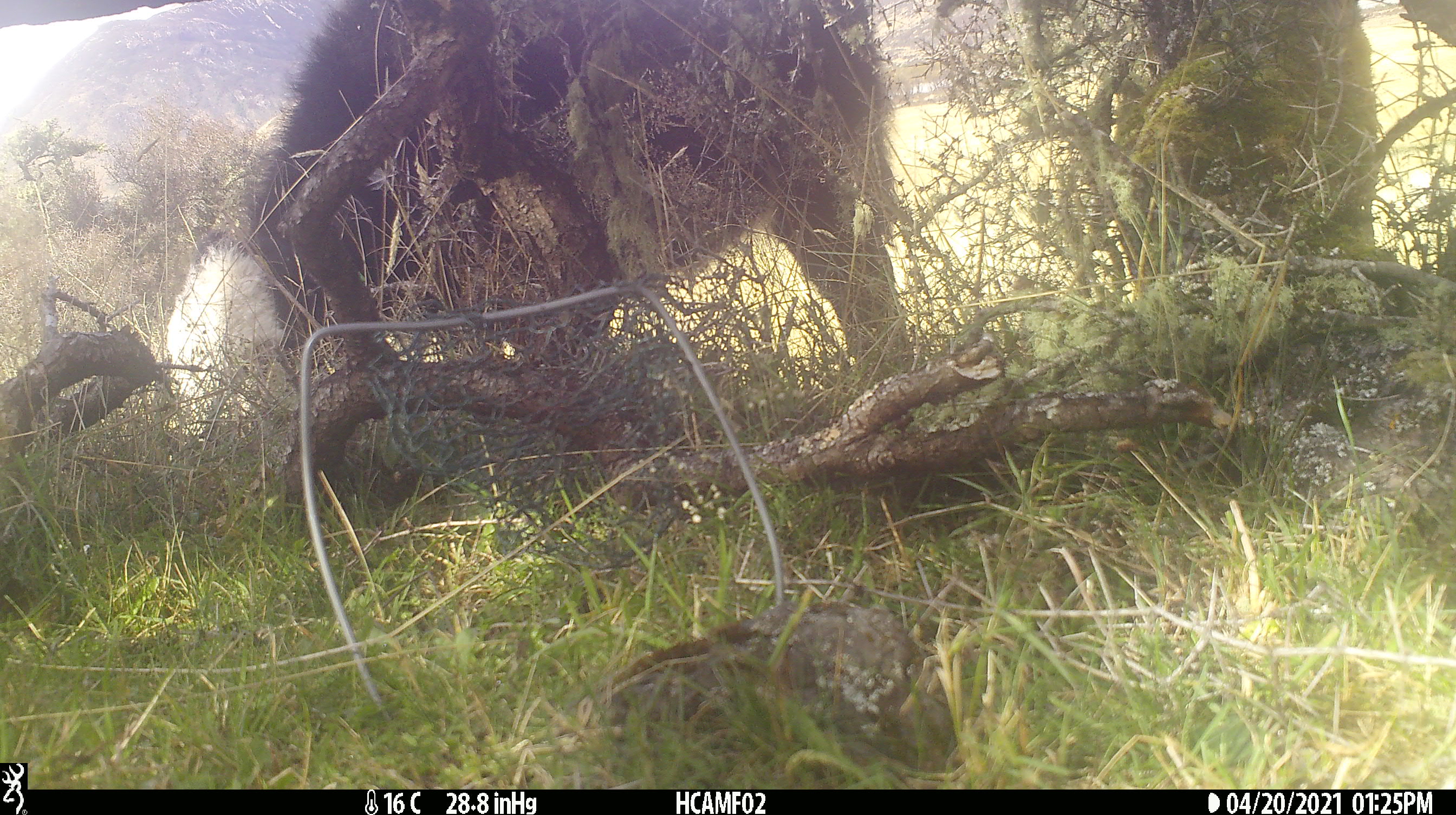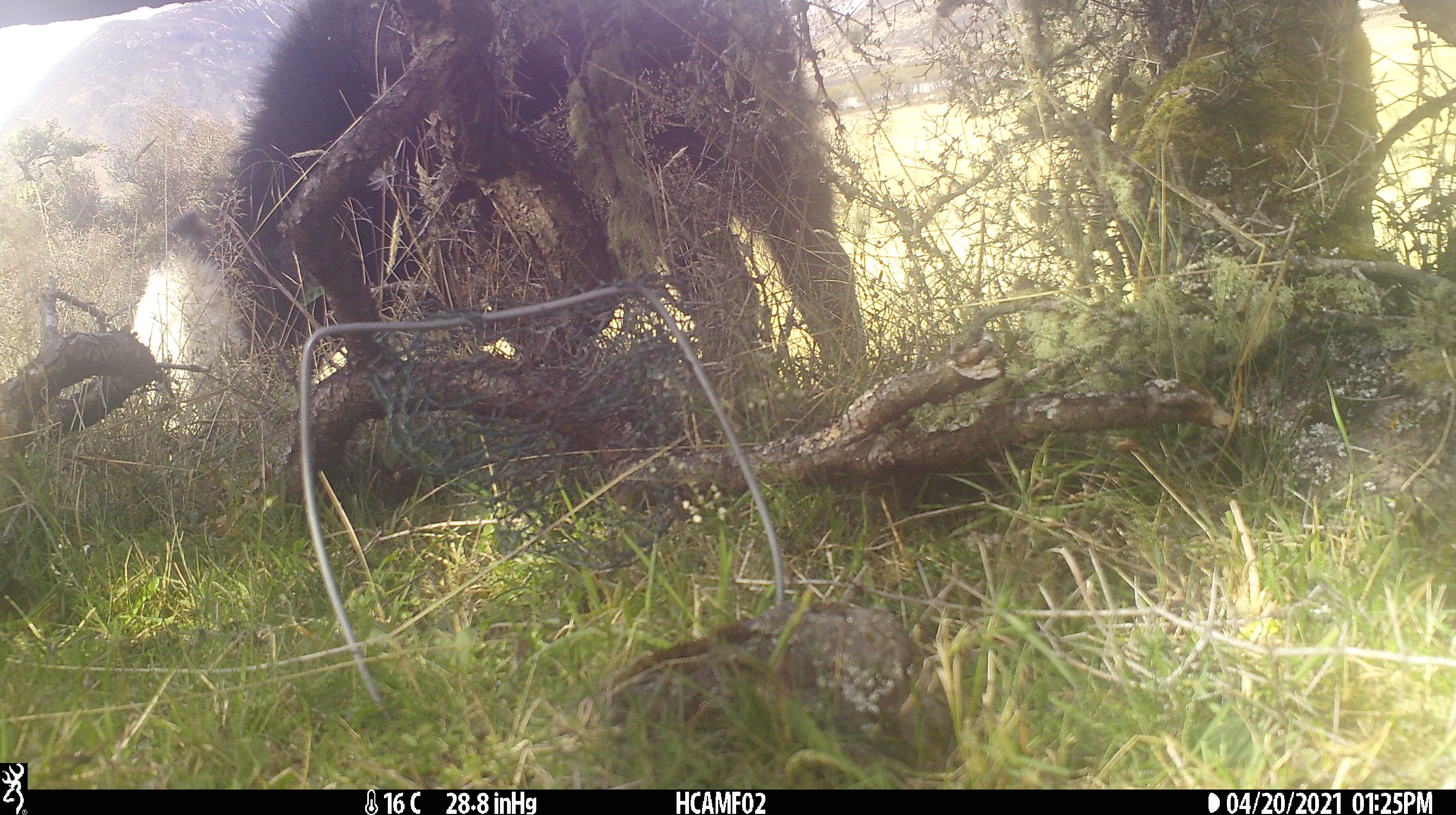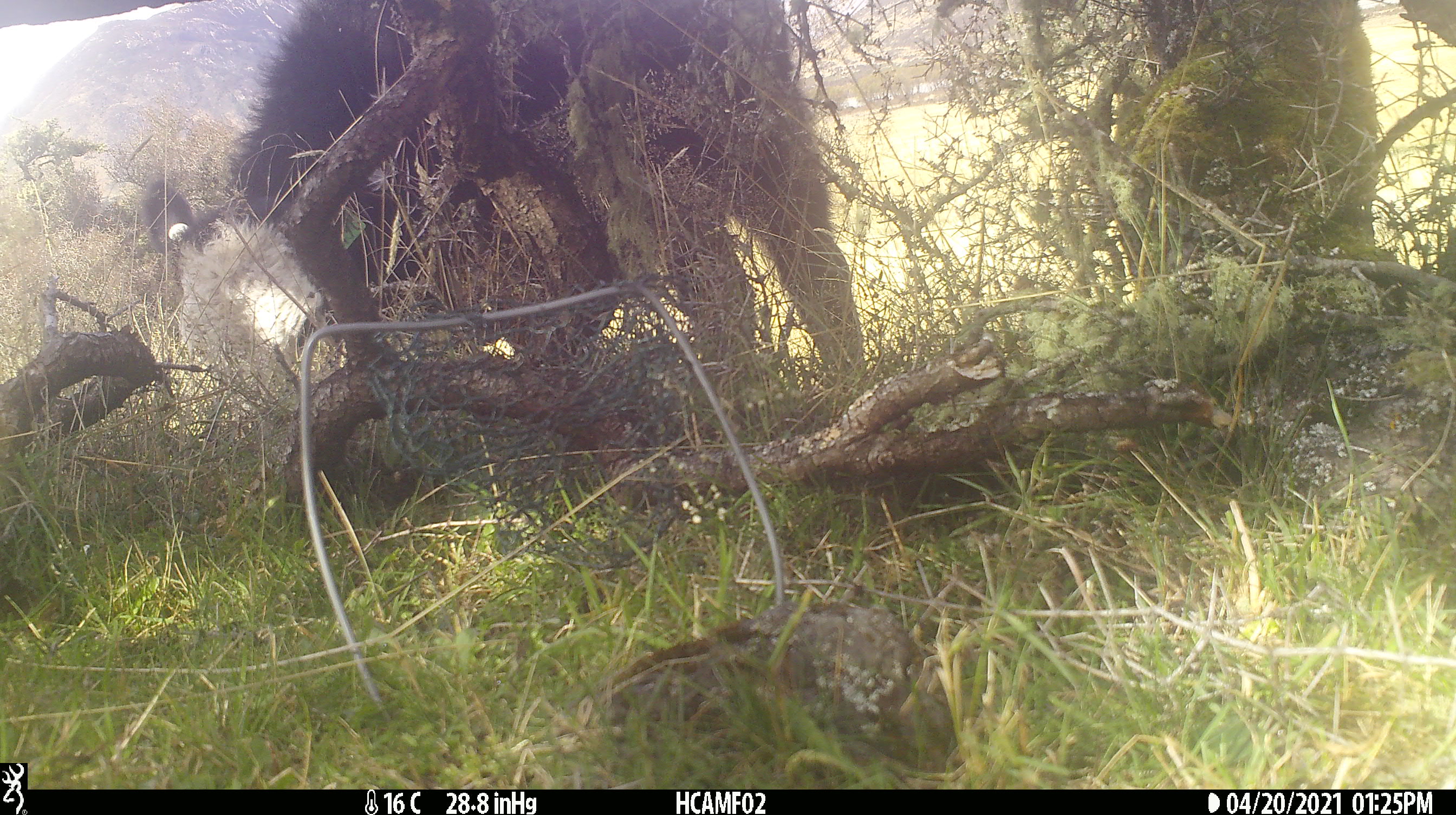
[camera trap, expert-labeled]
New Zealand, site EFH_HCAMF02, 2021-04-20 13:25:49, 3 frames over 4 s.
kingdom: Animalia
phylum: Chordata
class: Mammalia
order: Artiodactyla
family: Bovidae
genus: Bos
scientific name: Bos taurus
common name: domestic cow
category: cow